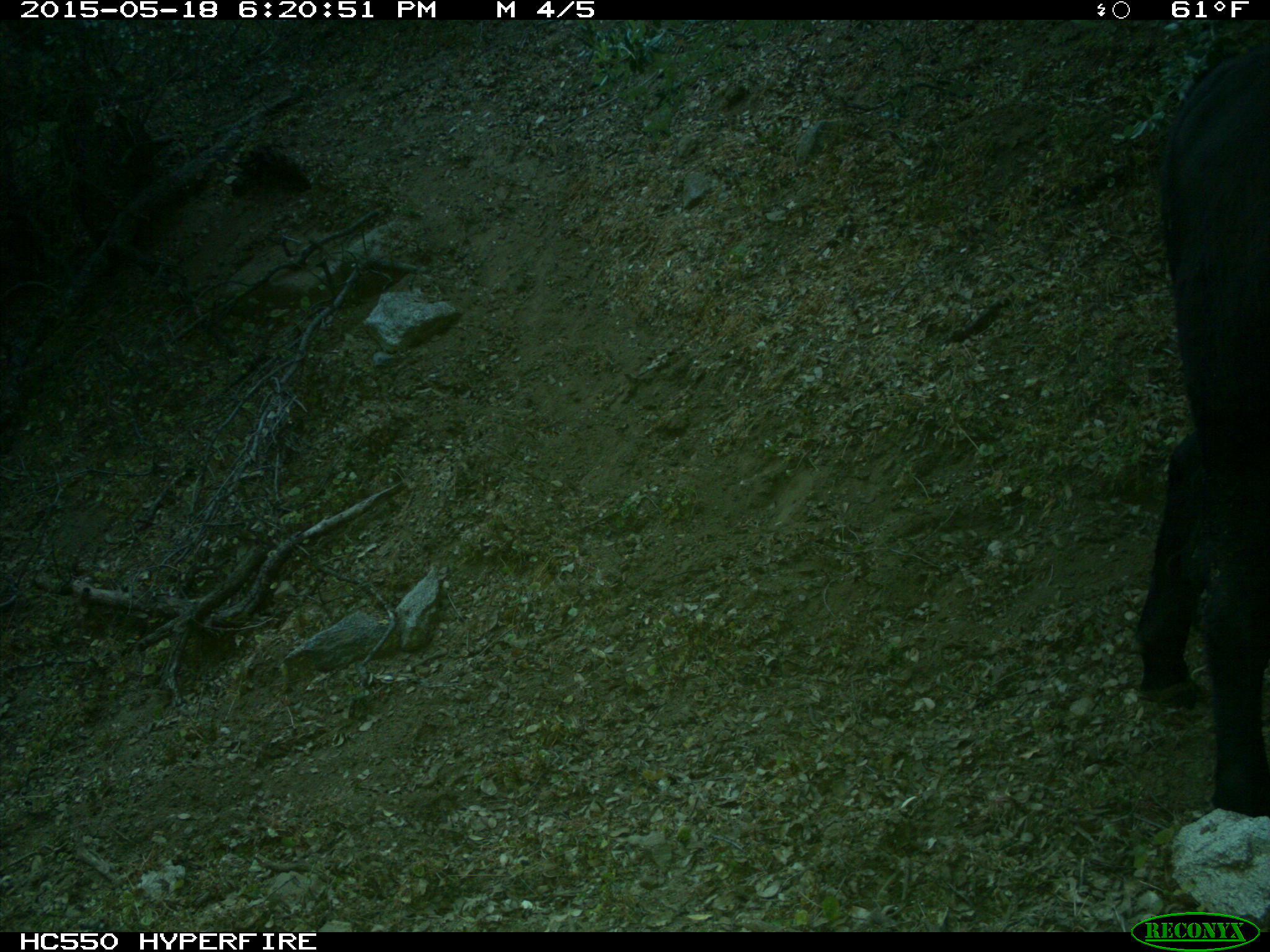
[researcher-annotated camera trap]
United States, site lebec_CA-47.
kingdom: Animalia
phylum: Chordata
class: Mammalia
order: Artiodactyla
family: Bovidae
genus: Bos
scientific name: Bos taurus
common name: domestic cow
Bos taurus (domestic cow).